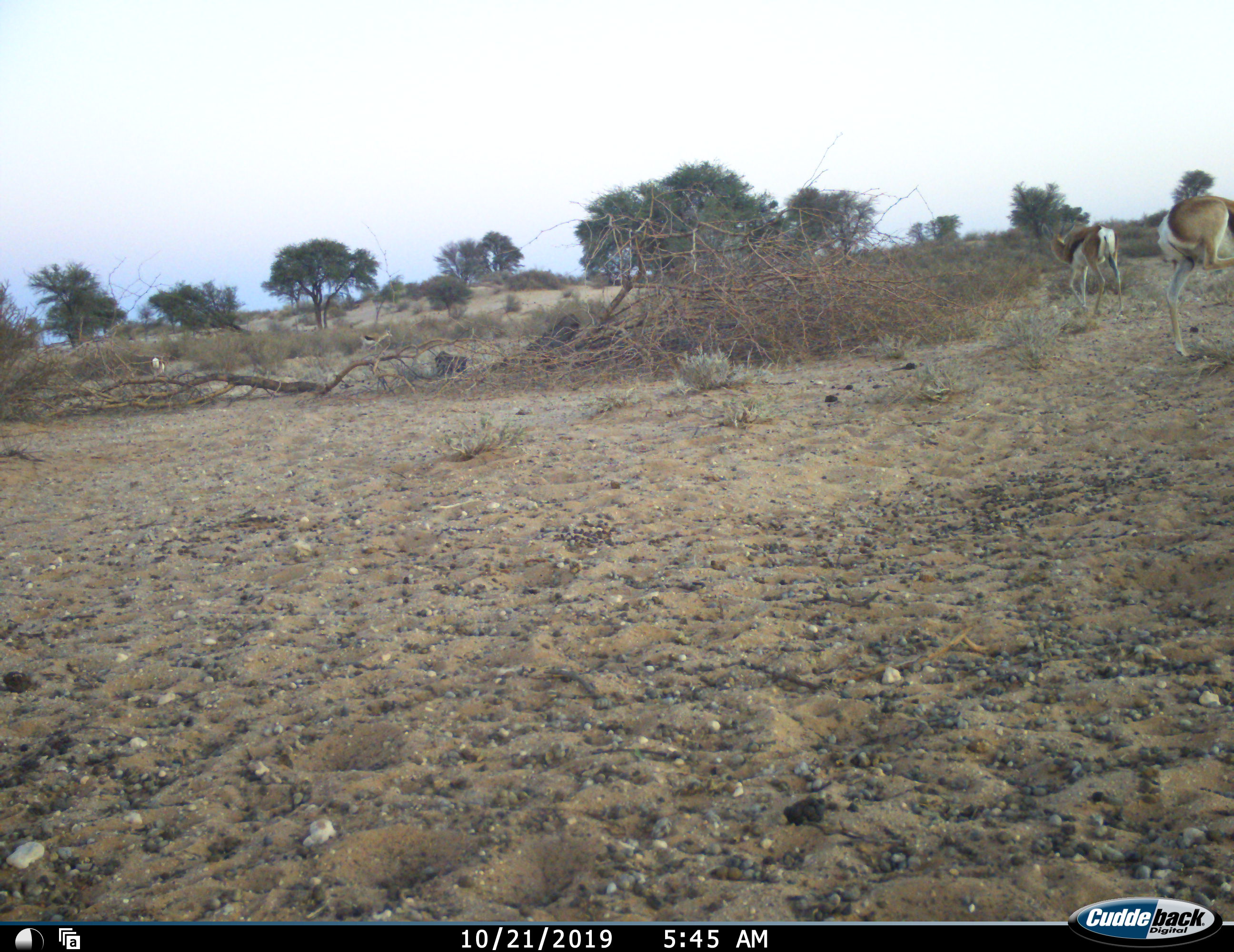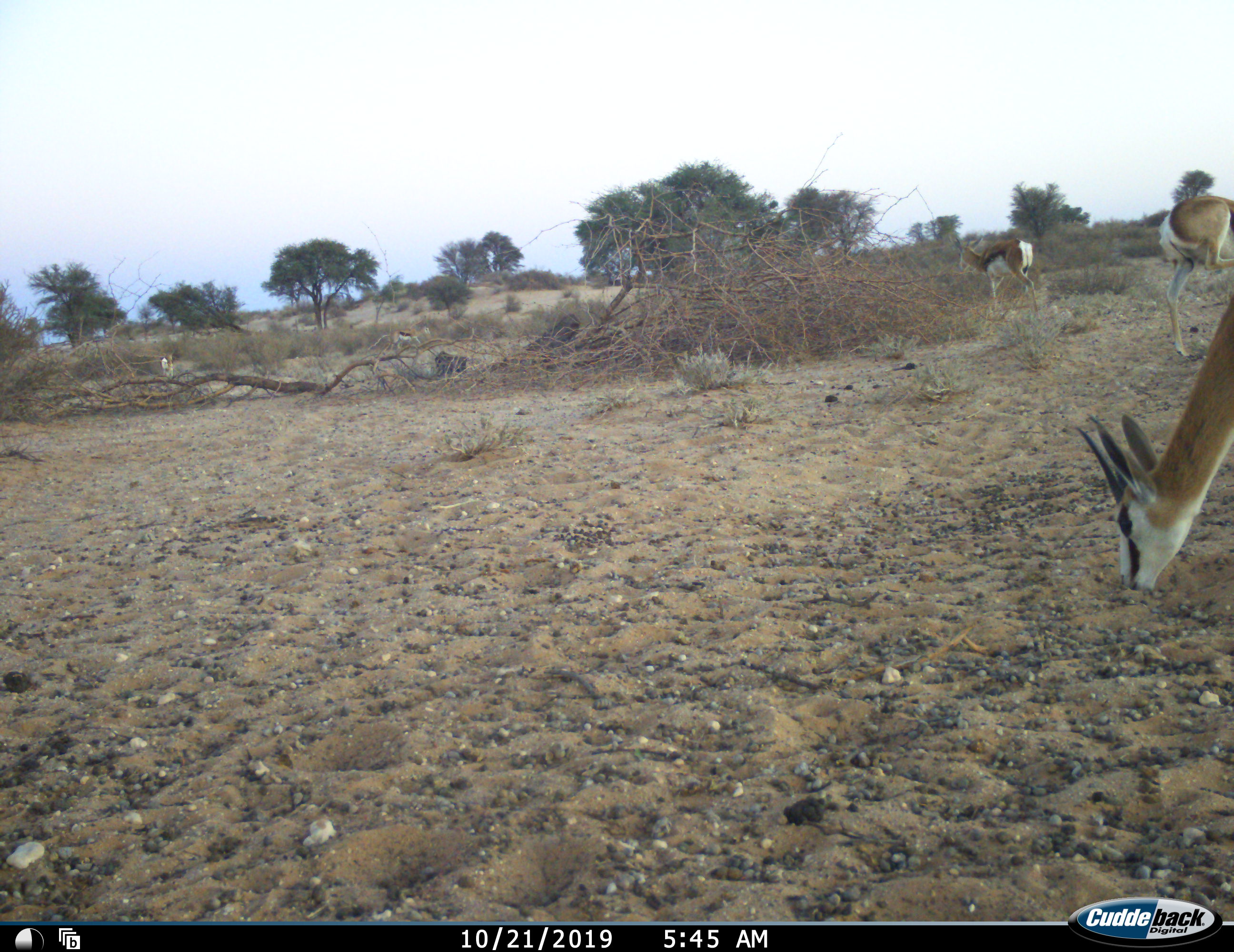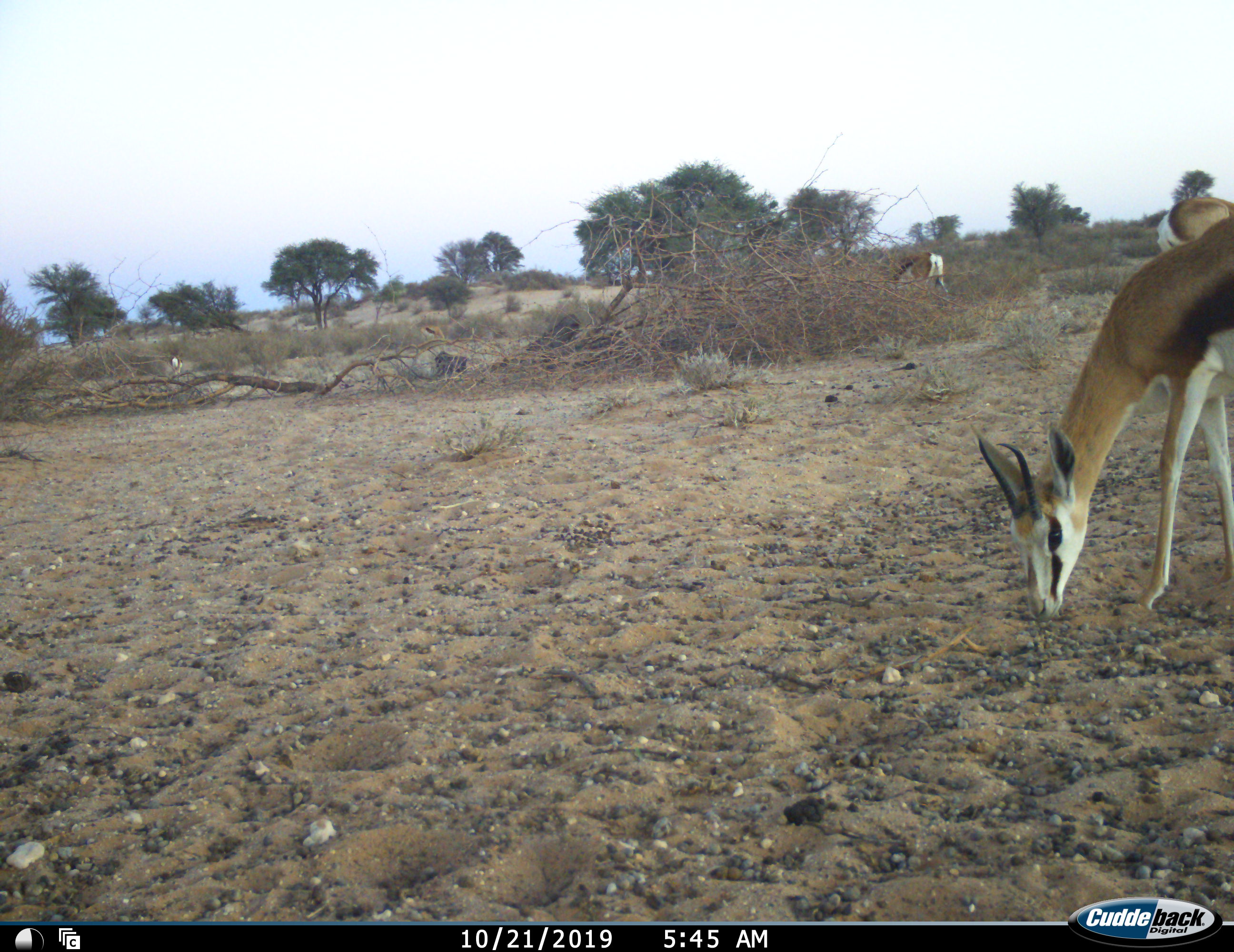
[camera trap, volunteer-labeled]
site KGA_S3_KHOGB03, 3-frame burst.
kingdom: Animalia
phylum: Chordata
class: Mammalia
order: Artiodactyla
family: Bovidae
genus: Antidorcas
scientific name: Antidorcas marsupialis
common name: springbok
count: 5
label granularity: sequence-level